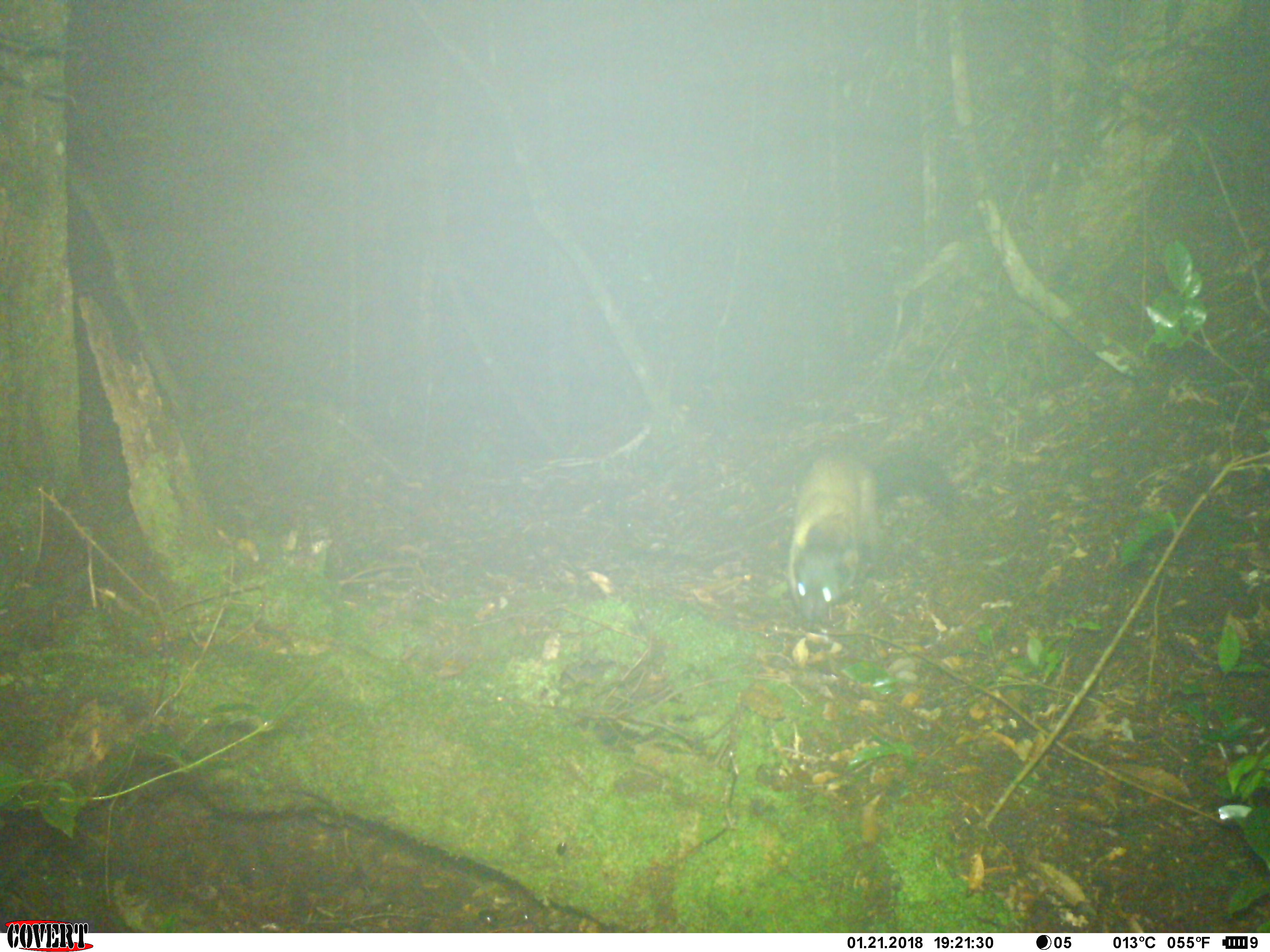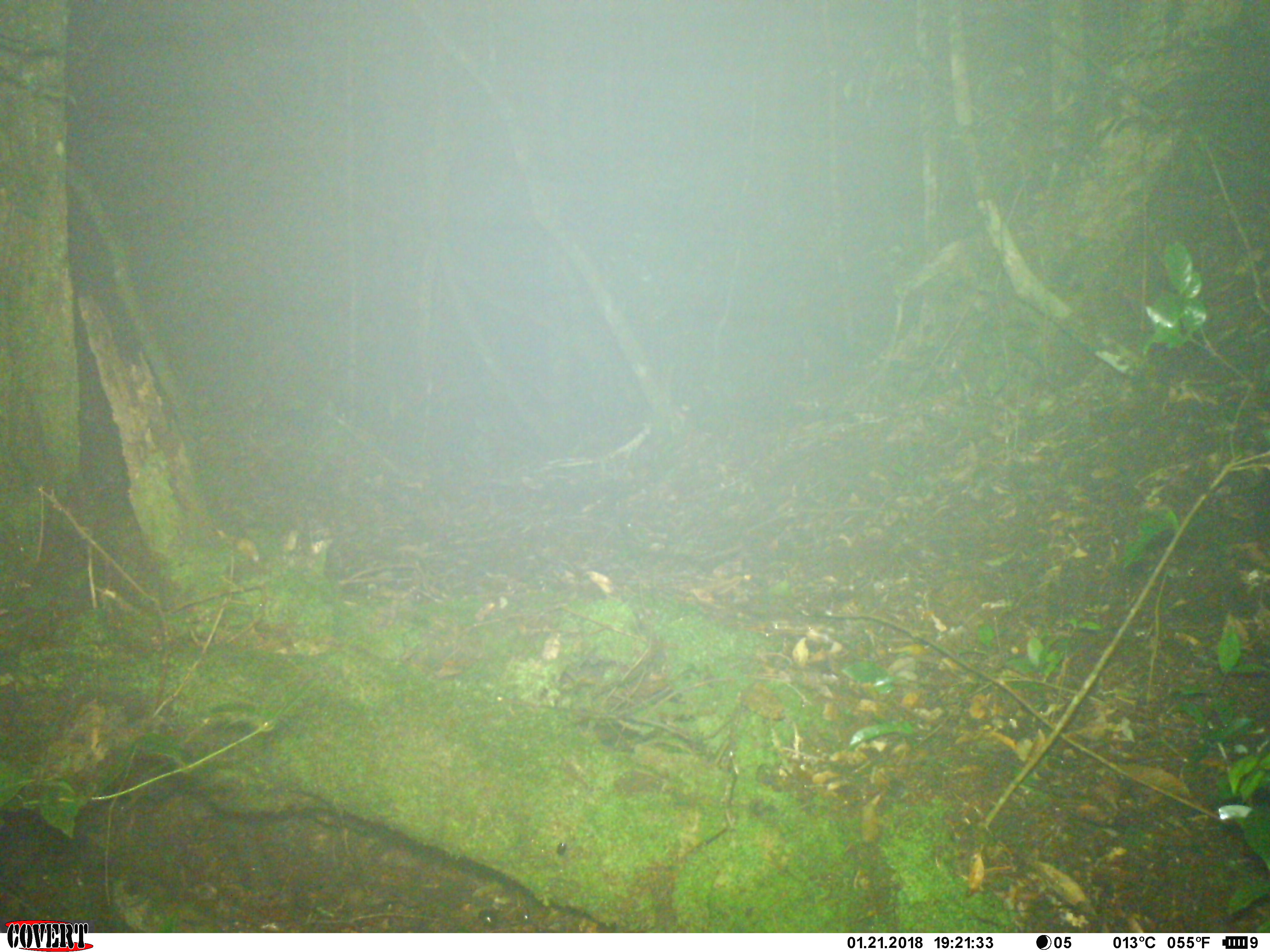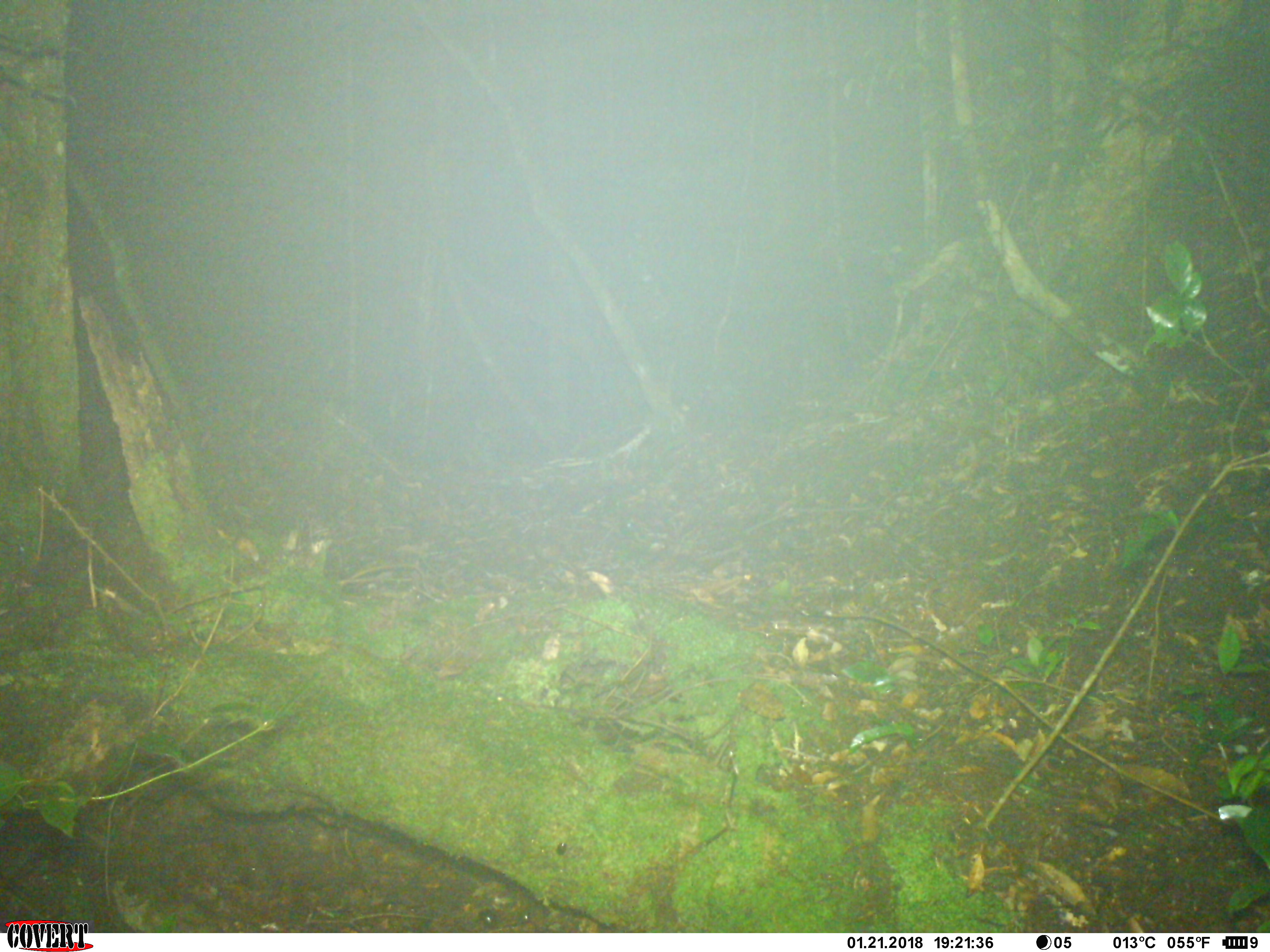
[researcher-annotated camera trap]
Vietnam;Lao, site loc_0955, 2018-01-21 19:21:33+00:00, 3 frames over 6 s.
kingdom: Animalia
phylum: Chordata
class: Mammalia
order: Carnivora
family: Mustelidae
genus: Martes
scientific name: Martes flavigula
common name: yellow-throated marten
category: yellow throated marten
Yellow throated marten (yellow-throated marten) (Martes flavigula). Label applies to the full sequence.